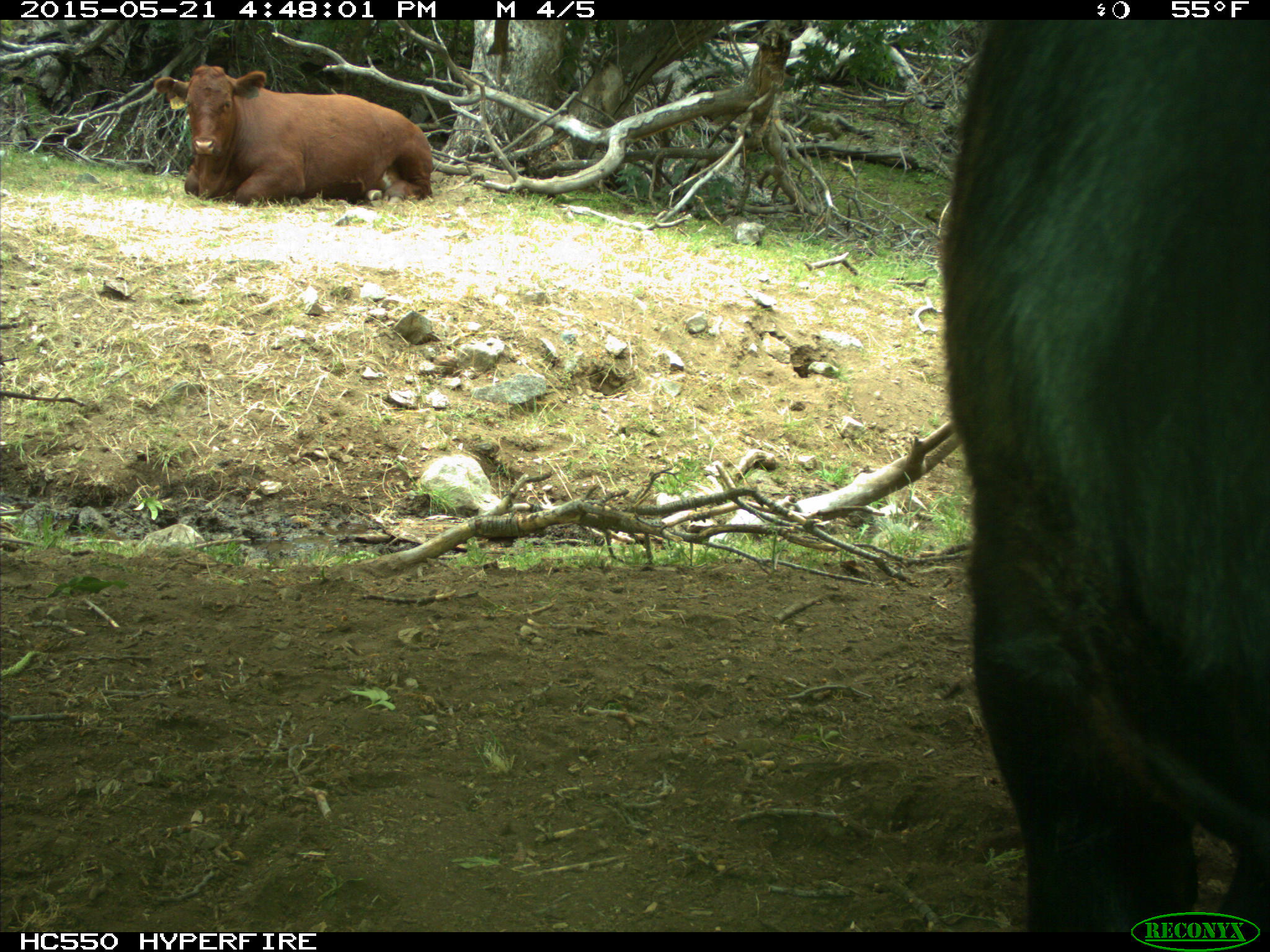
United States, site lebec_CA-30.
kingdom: Animalia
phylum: Chordata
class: Mammalia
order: Artiodactyla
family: Bovidae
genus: Bos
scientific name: Bos taurus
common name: domestic cow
Bos taurus (domestic cow).